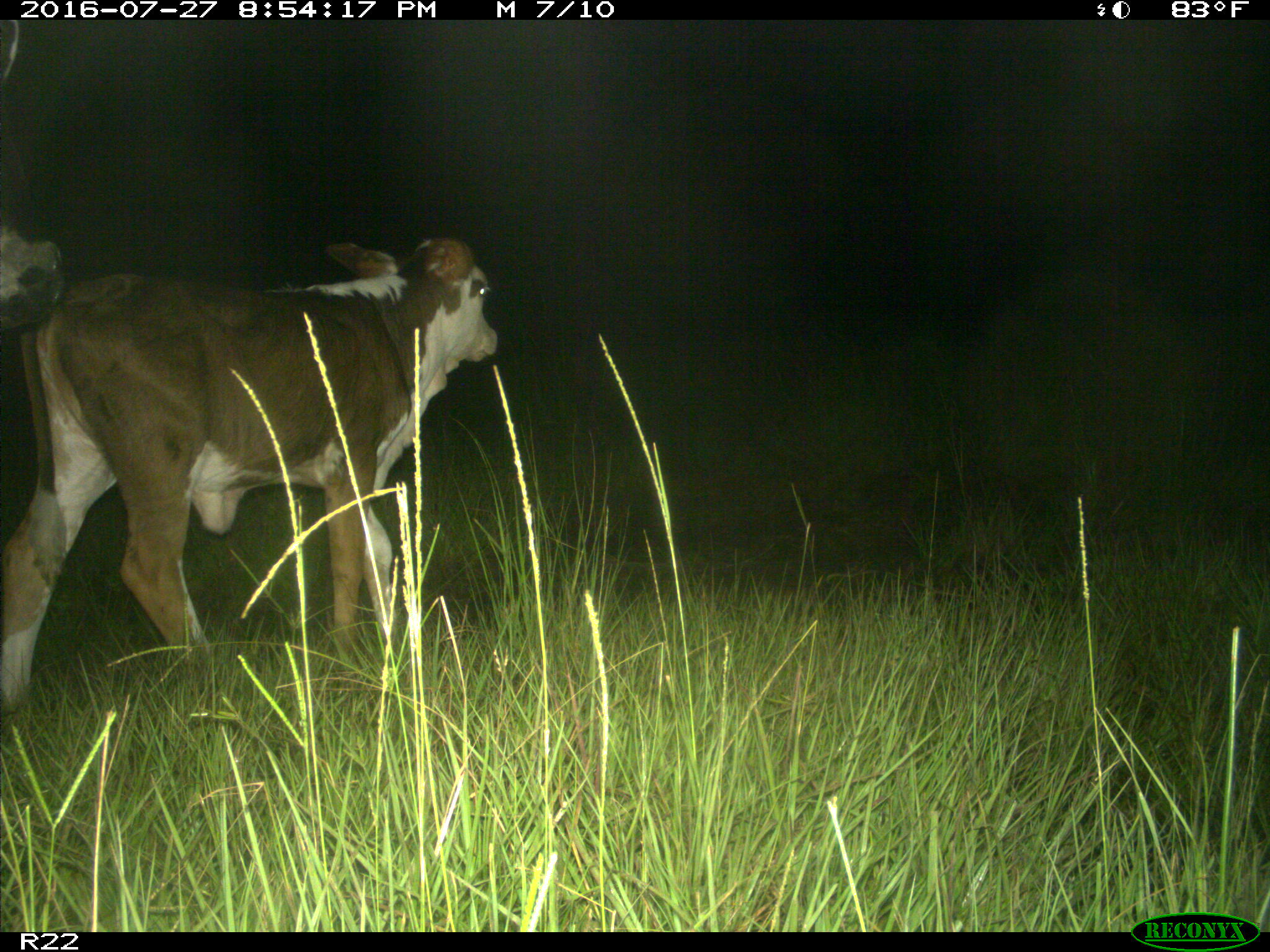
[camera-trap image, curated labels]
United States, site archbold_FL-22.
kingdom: Animalia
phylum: Chordata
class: Mammalia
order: Artiodactyla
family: Bovidae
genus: Bos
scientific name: Bos taurus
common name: domestic cow